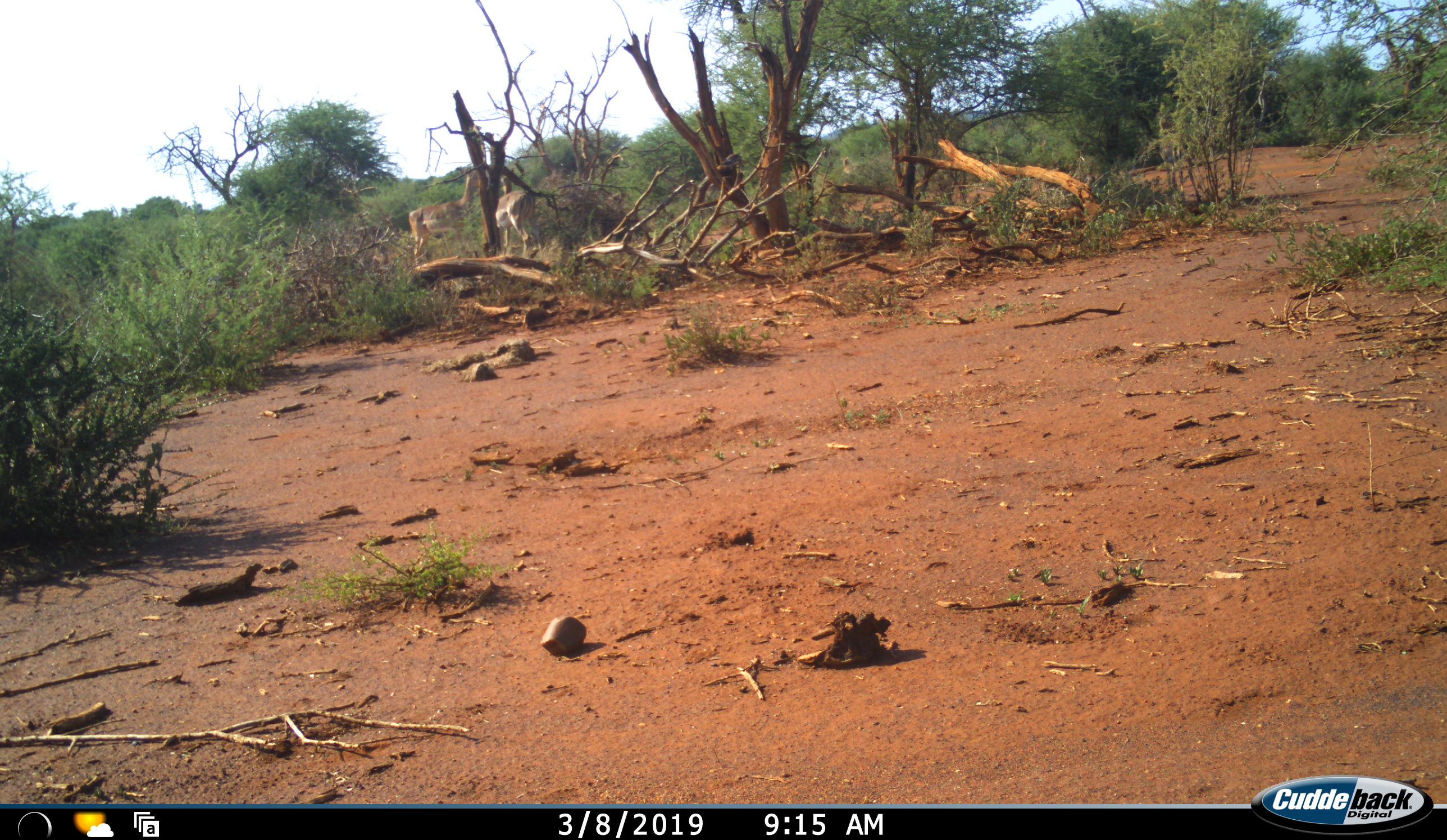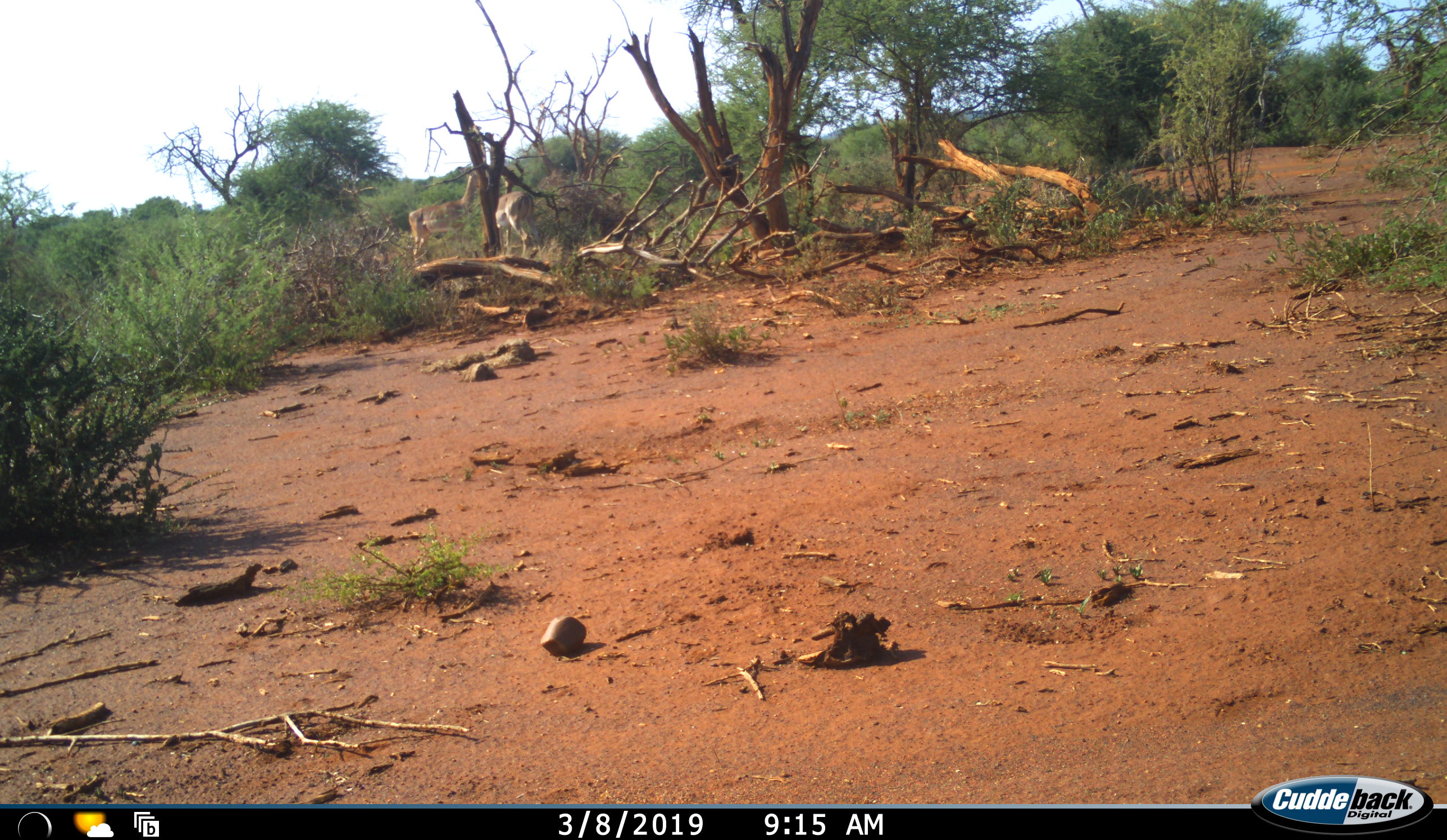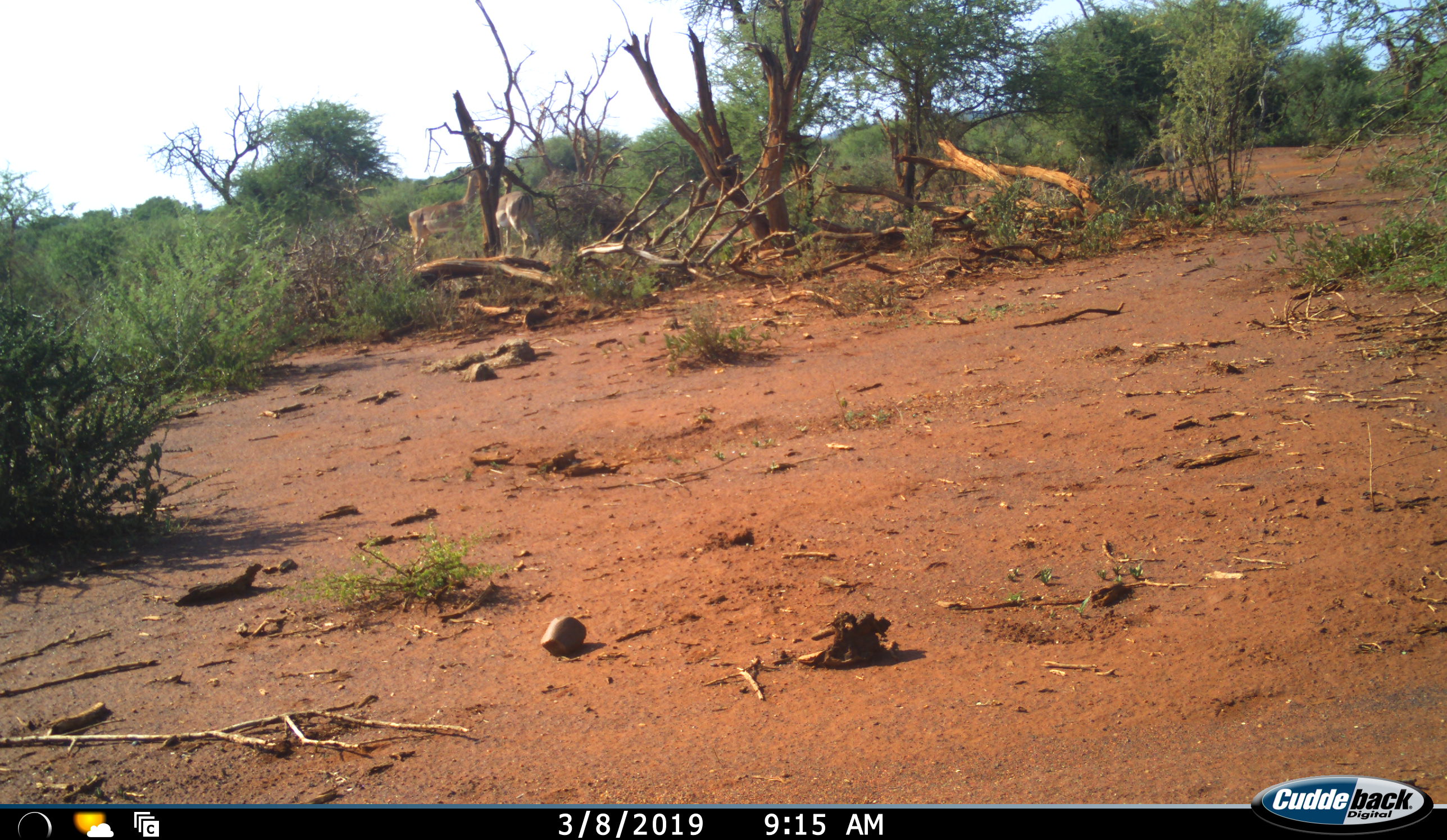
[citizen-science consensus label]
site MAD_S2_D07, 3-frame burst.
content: unidentified animal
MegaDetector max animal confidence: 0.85